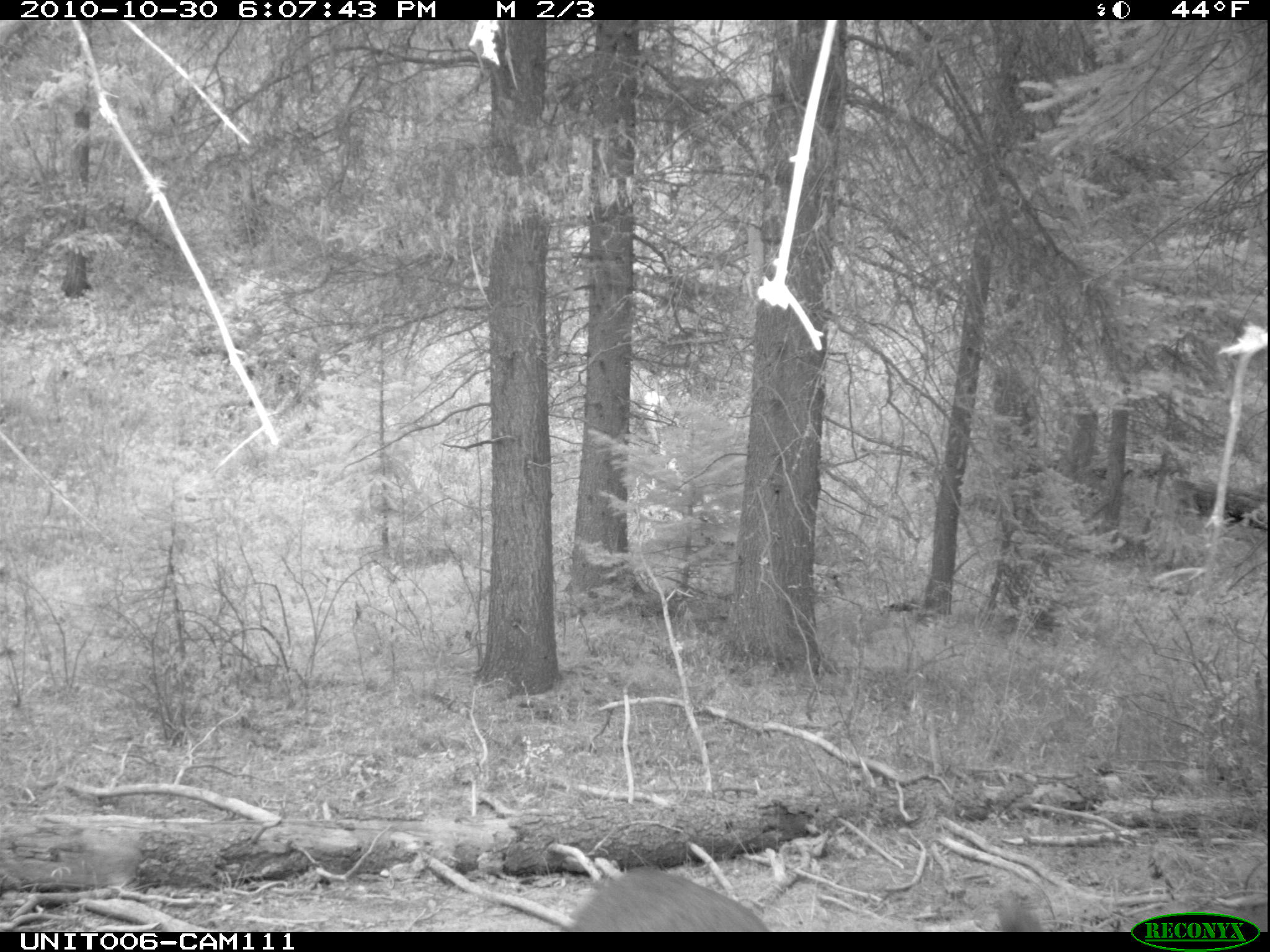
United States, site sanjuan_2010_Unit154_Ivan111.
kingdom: Animalia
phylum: Chordata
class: Mammalia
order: Artiodactyla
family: Cervidae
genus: Odocoileus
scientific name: Odocoileus hemionus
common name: mule deer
Odocoileus hemionus (mule deer).